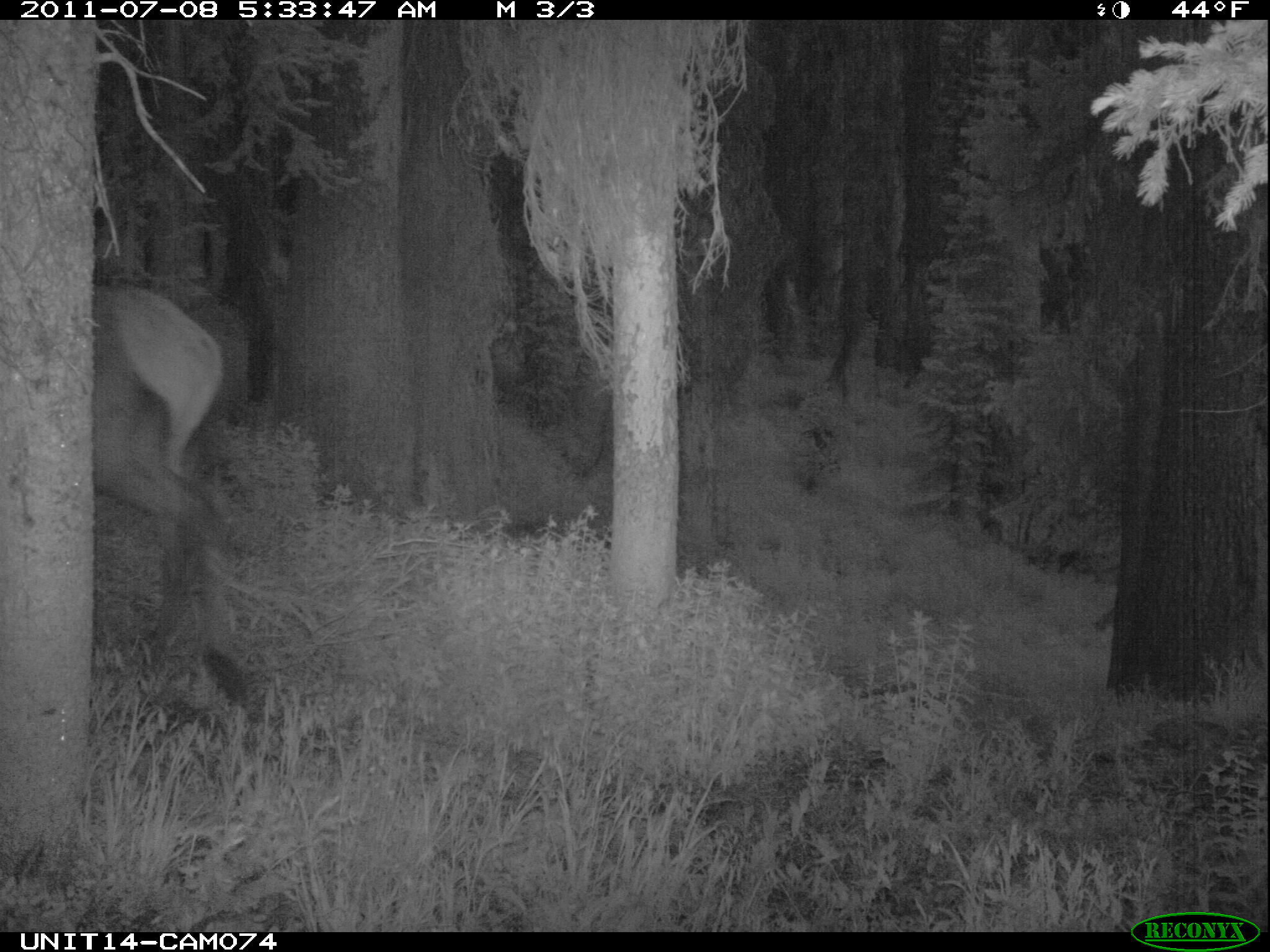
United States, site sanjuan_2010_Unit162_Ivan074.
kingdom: Animalia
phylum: Chordata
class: Mammalia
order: Artiodactyla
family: Cervidae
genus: Cervus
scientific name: Cervus elaphus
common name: red deer